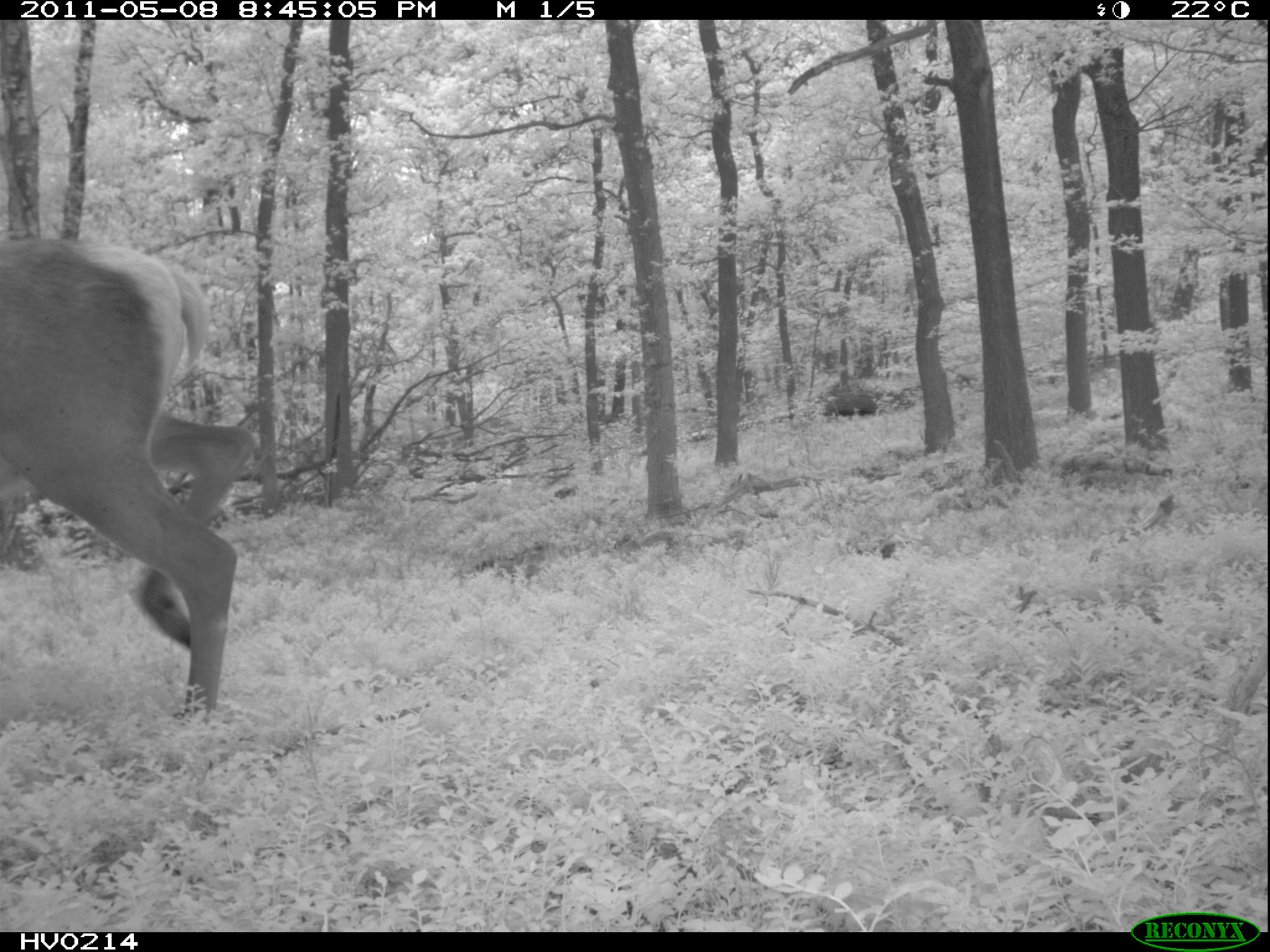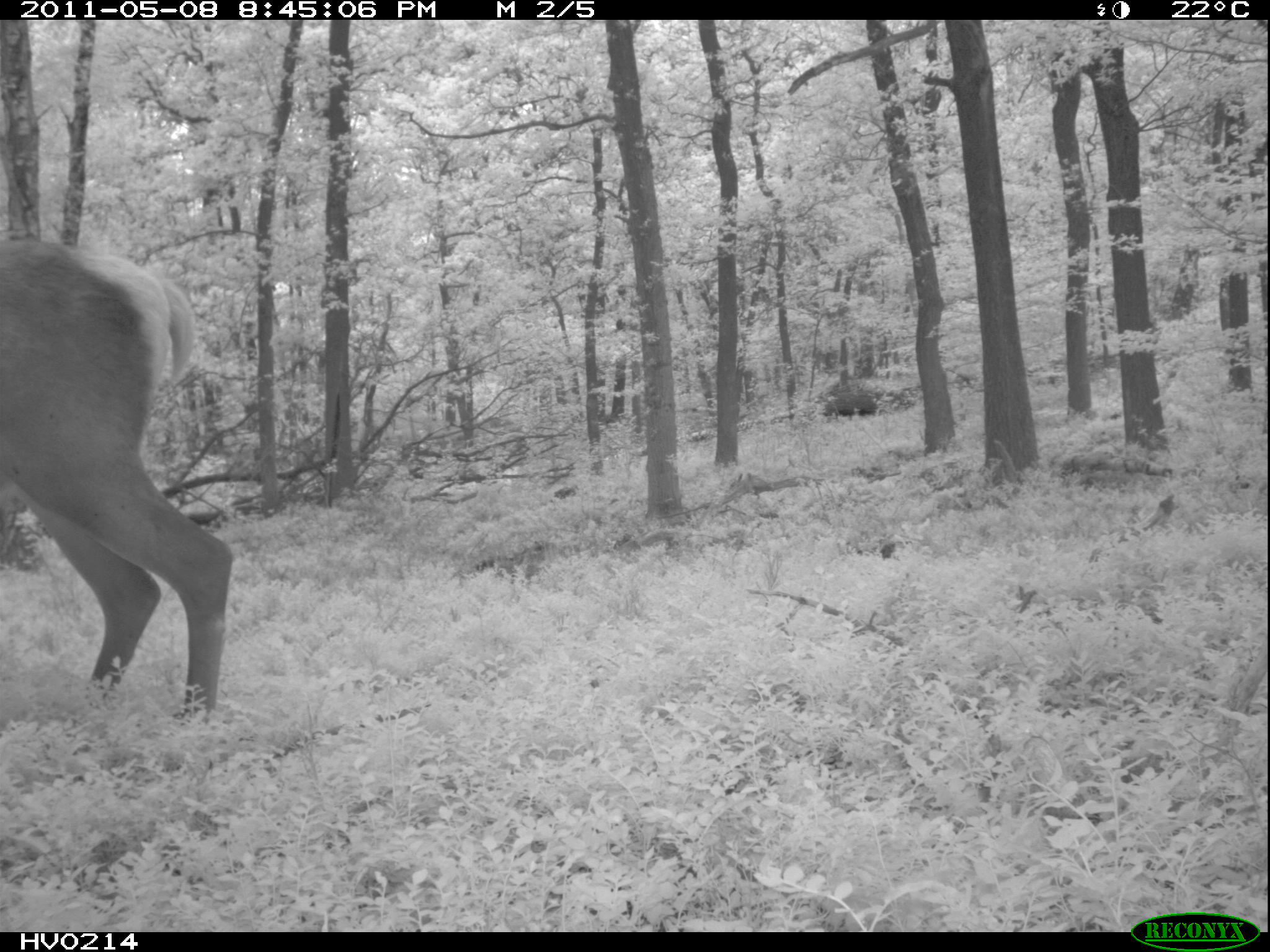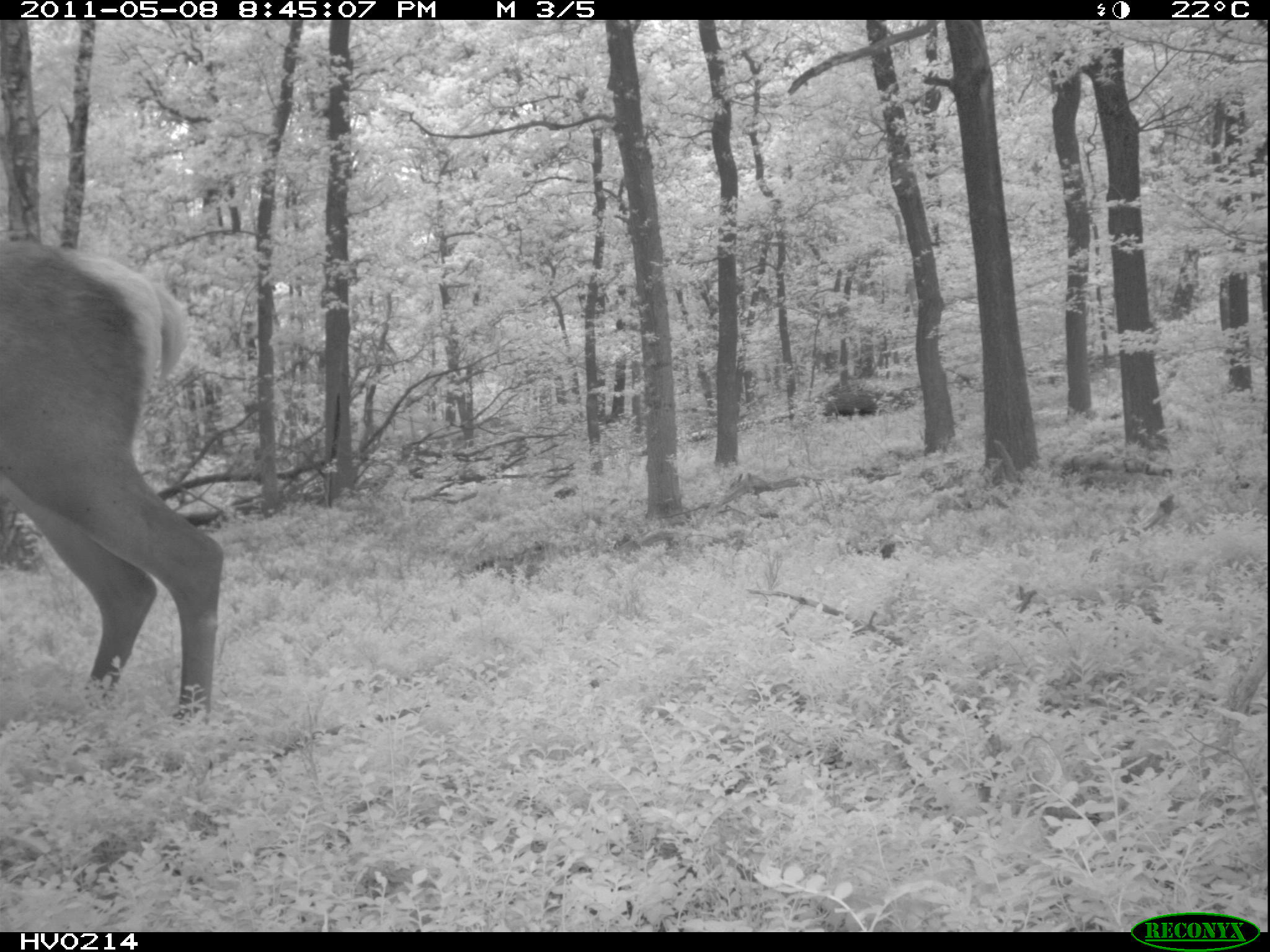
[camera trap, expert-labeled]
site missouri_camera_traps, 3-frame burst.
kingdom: Animalia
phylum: Chordata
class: Mammalia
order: Artiodactyla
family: Cervidae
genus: Cervus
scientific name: Cervus elaphus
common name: red deer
Red deer (Cervus elaphus). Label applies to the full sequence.